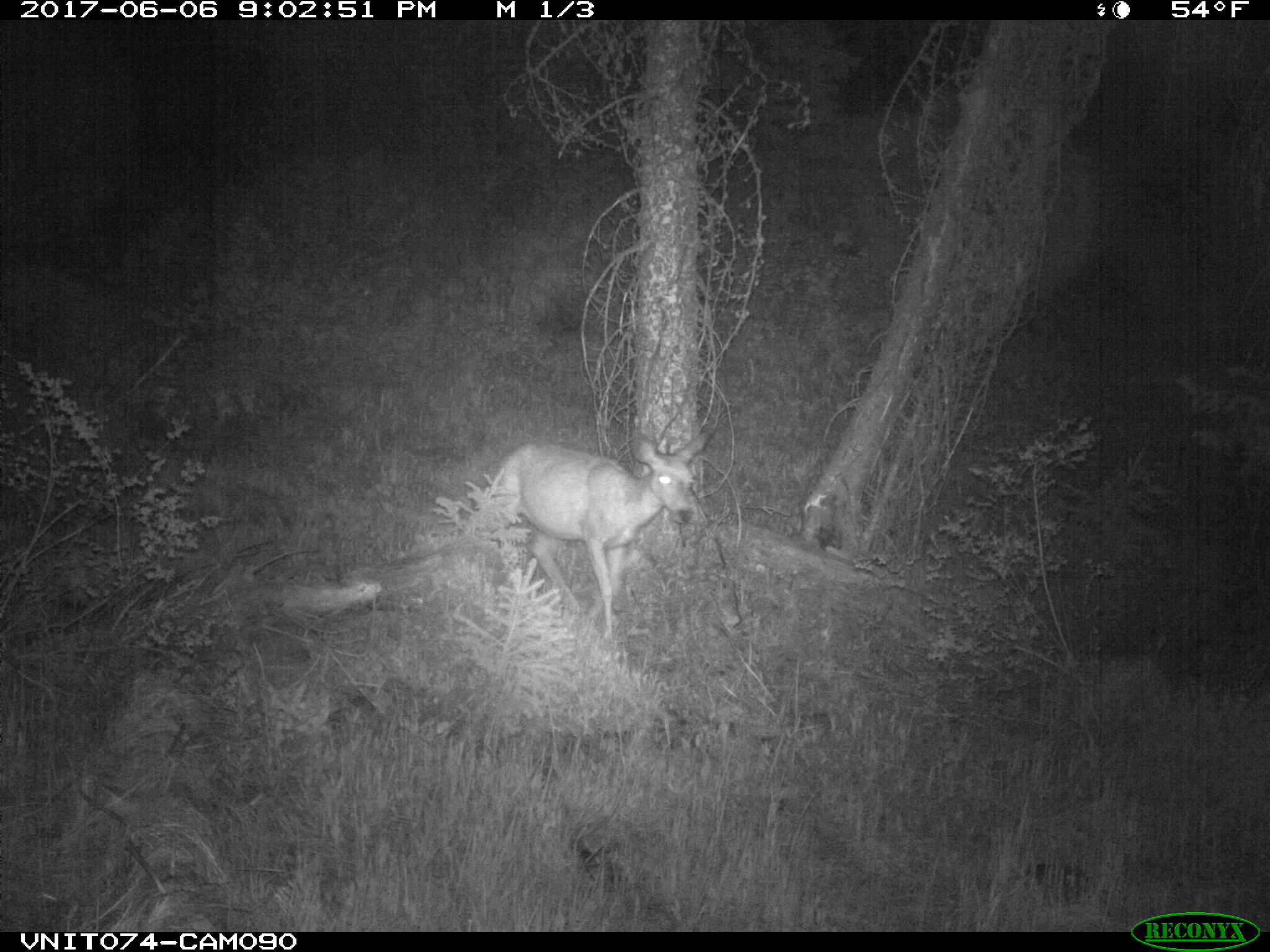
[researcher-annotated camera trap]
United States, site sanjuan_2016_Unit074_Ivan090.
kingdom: Animalia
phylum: Chordata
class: Mammalia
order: Artiodactyla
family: Cervidae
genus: Odocoileus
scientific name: Odocoileus hemionus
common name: mule deer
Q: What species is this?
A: Odocoileus hemionus (mule deer).